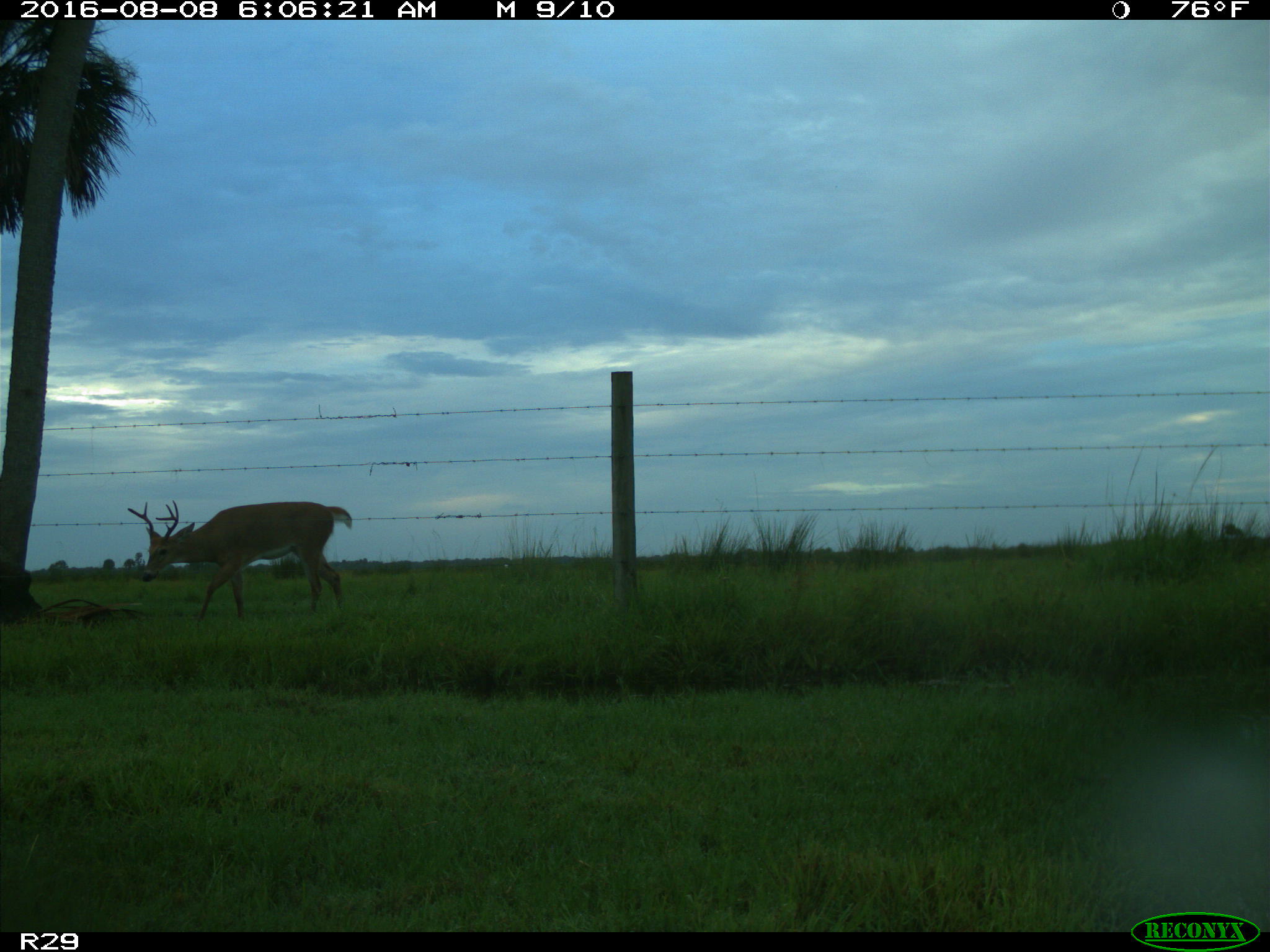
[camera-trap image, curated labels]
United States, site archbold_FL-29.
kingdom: Animalia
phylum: Chordata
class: Mammalia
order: Artiodactyla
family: Cervidae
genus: Odocoileus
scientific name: Odocoileus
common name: deer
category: unidentified deer